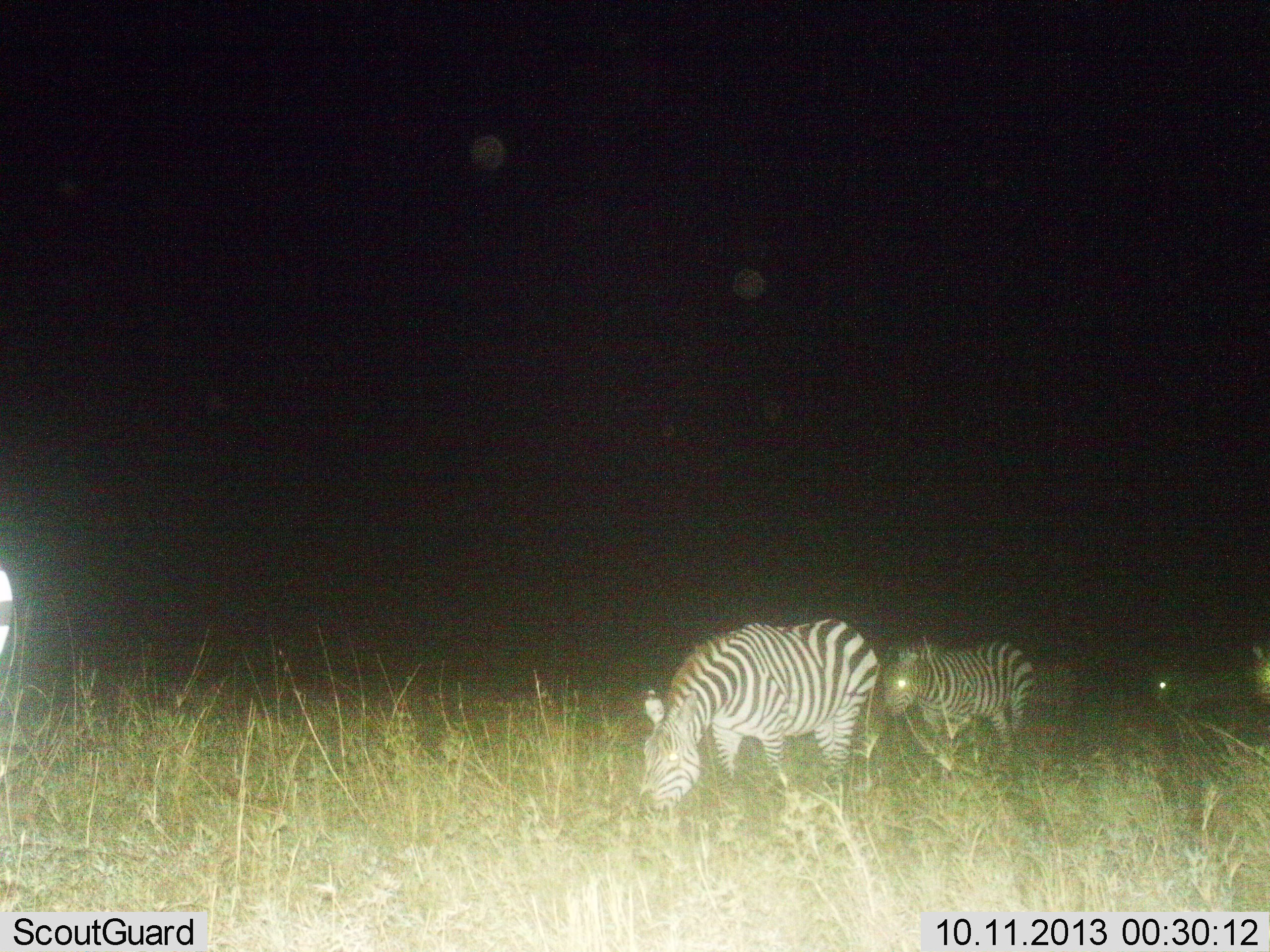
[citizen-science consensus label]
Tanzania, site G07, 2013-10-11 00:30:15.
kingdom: Animalia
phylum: Chordata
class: Mammalia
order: Perissodactyla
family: Equidae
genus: Equus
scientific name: Equus quagga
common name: plains zebra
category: zebra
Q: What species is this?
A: Zebra (plains zebra) (Equus quagga).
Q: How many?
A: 4.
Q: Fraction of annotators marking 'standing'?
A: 36%.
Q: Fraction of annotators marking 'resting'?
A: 0%.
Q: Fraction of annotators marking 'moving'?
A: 55%.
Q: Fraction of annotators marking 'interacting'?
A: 0%.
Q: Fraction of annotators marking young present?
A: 5%.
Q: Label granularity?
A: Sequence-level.